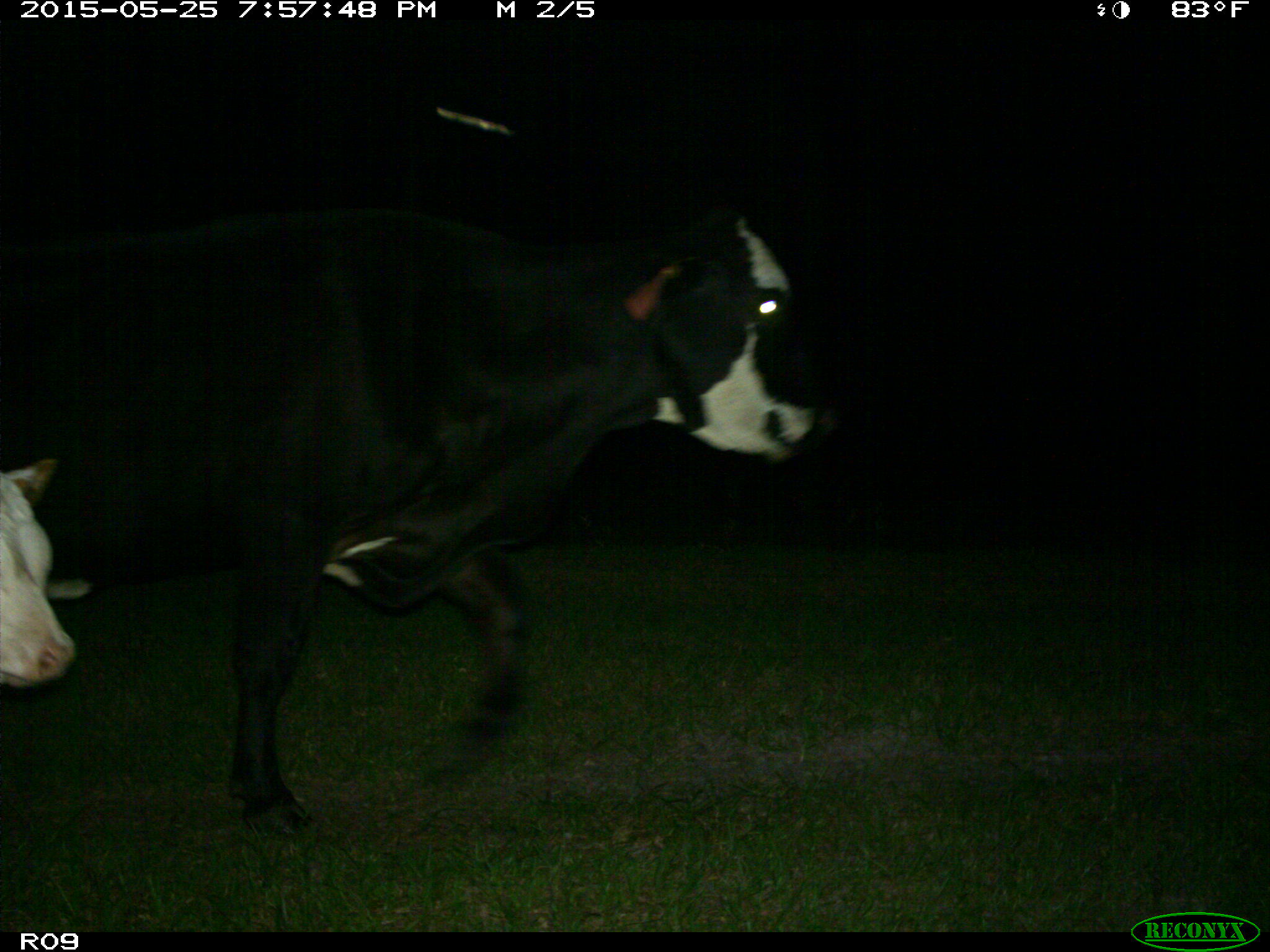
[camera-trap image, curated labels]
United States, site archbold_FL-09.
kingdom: Animalia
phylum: Chordata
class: Mammalia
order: Artiodactyla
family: Bovidae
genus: Bos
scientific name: Bos taurus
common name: domestic cow